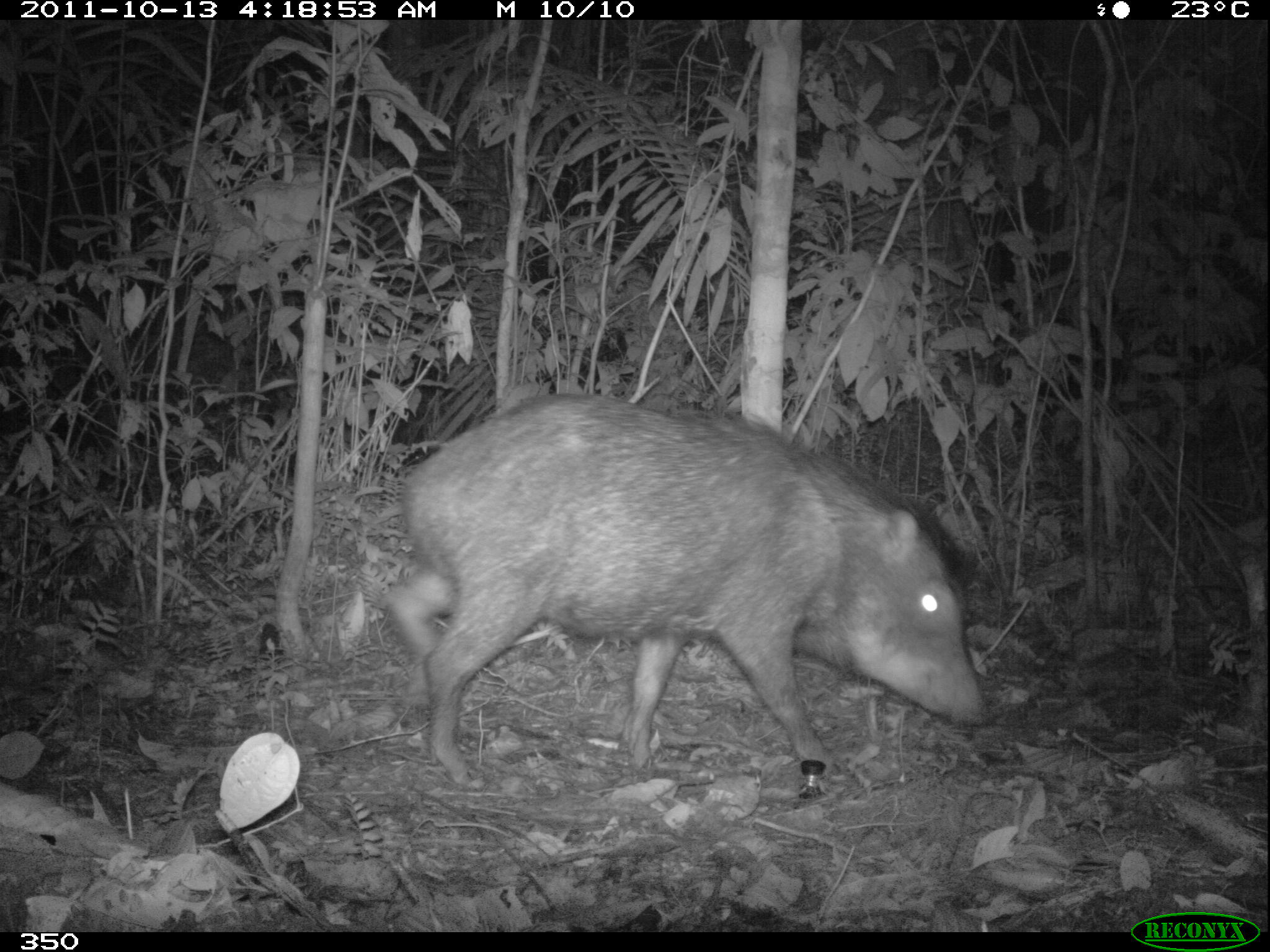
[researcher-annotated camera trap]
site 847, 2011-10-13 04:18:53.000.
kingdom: Animalia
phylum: Chordata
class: Mammalia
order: Artiodactyla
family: Tayassuidae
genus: Tayassu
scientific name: Tayassu pecari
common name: white-lipped peccary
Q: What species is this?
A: Tayassu pecari (white-lipped peccary).